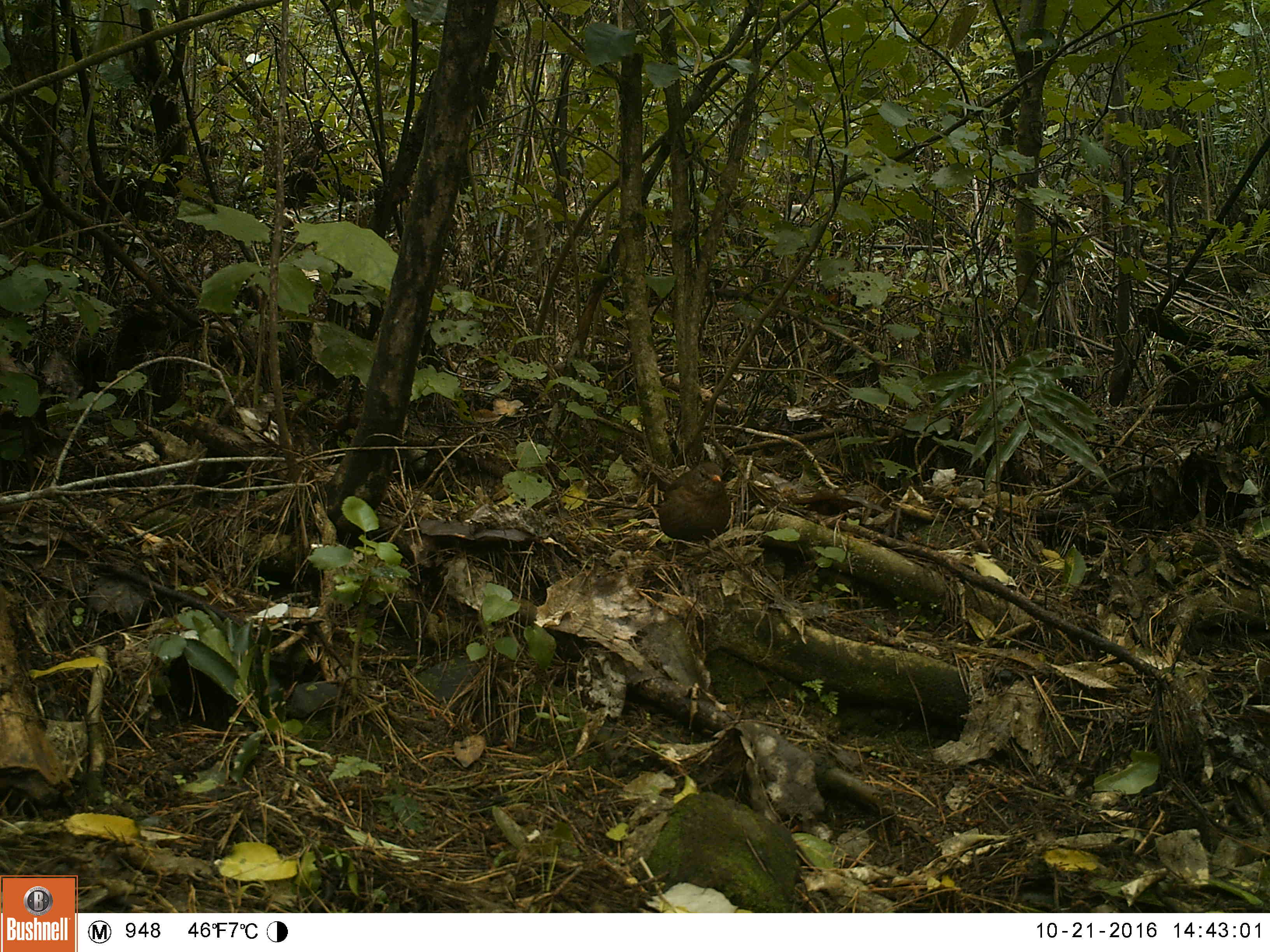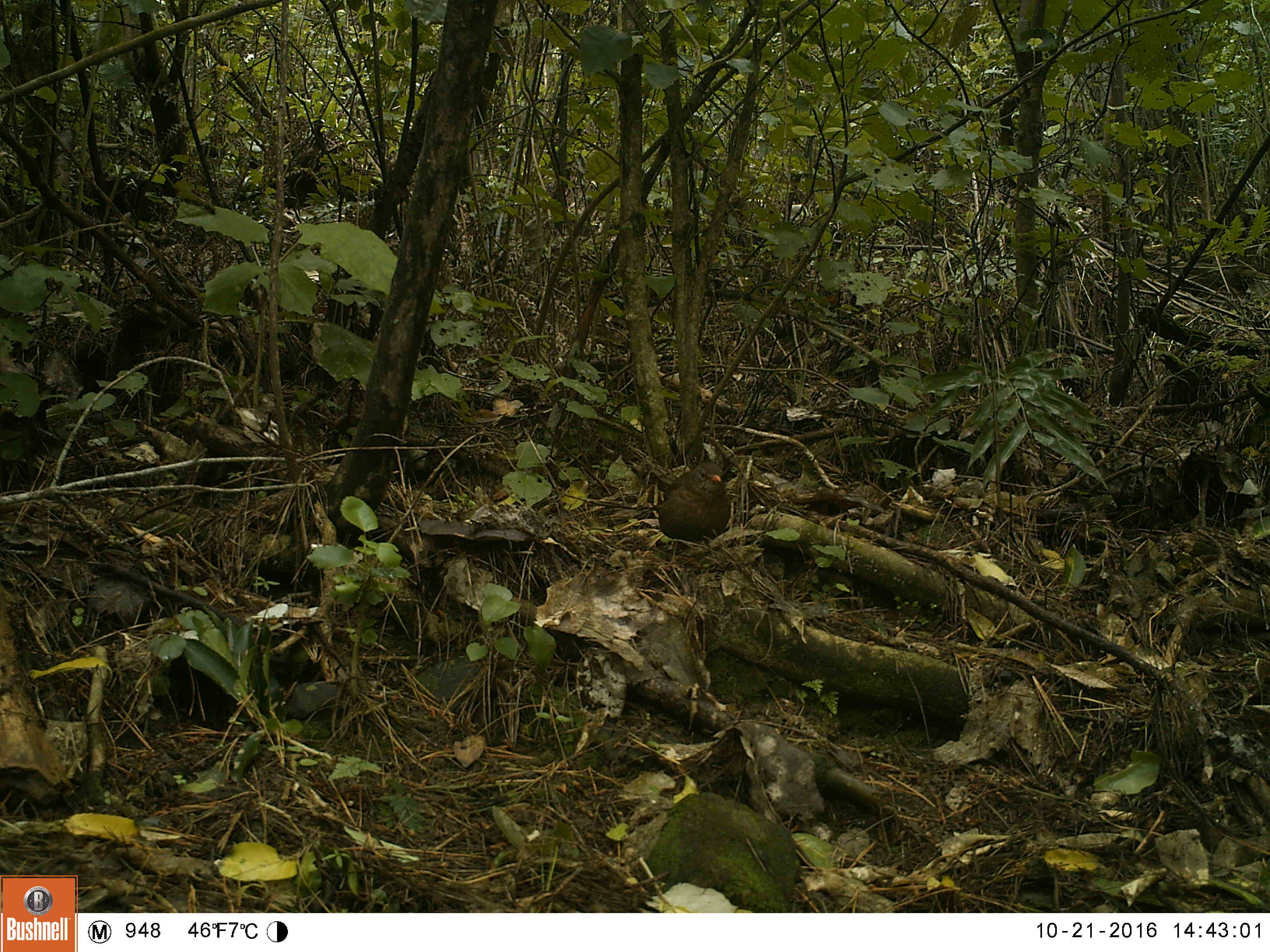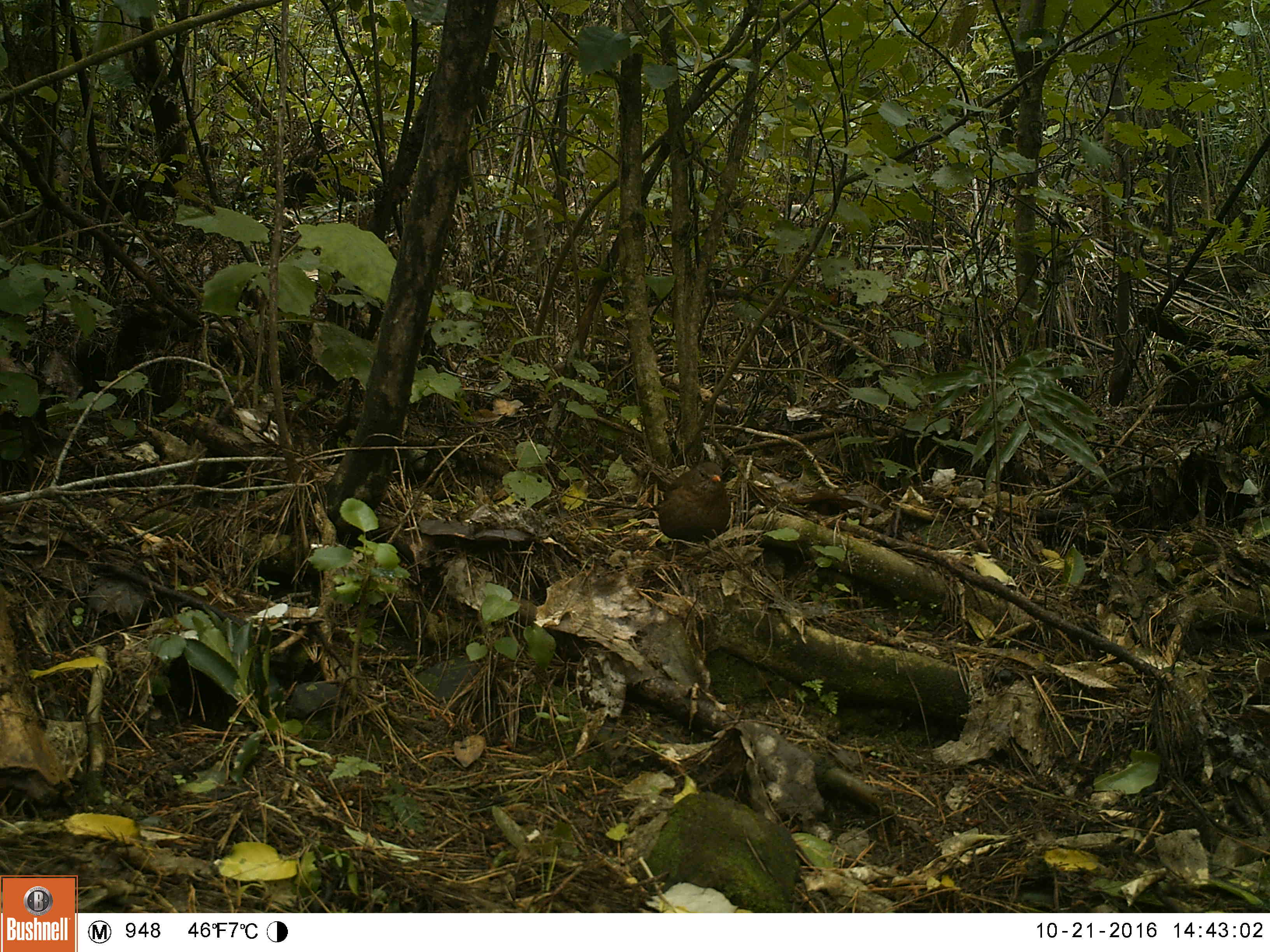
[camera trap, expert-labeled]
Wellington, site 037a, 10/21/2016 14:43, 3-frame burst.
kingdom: Animalia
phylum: Chordata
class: Aves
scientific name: Aves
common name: bird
Bird (Aves).